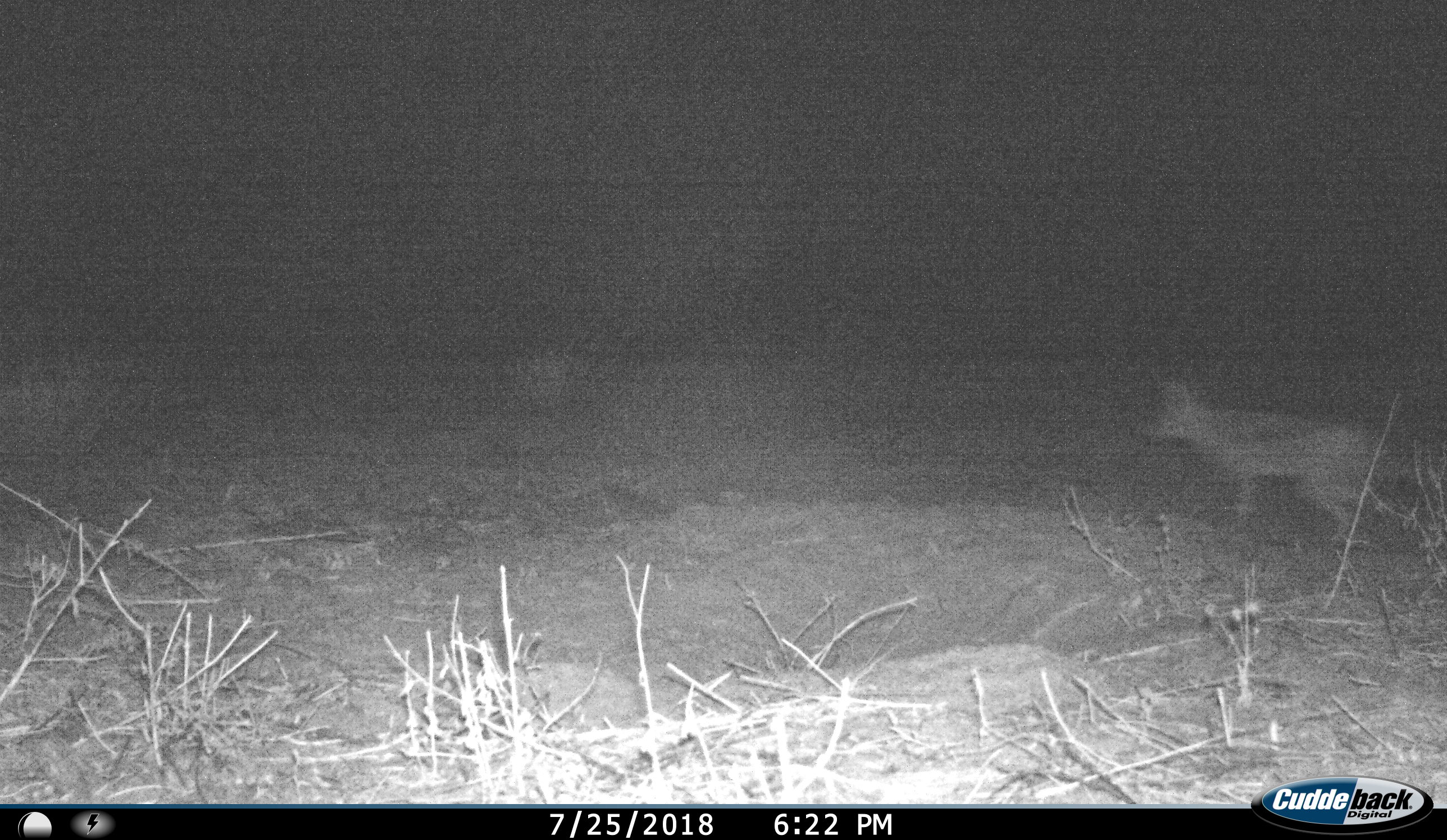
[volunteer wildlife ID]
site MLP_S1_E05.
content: unidentified animal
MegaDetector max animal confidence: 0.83